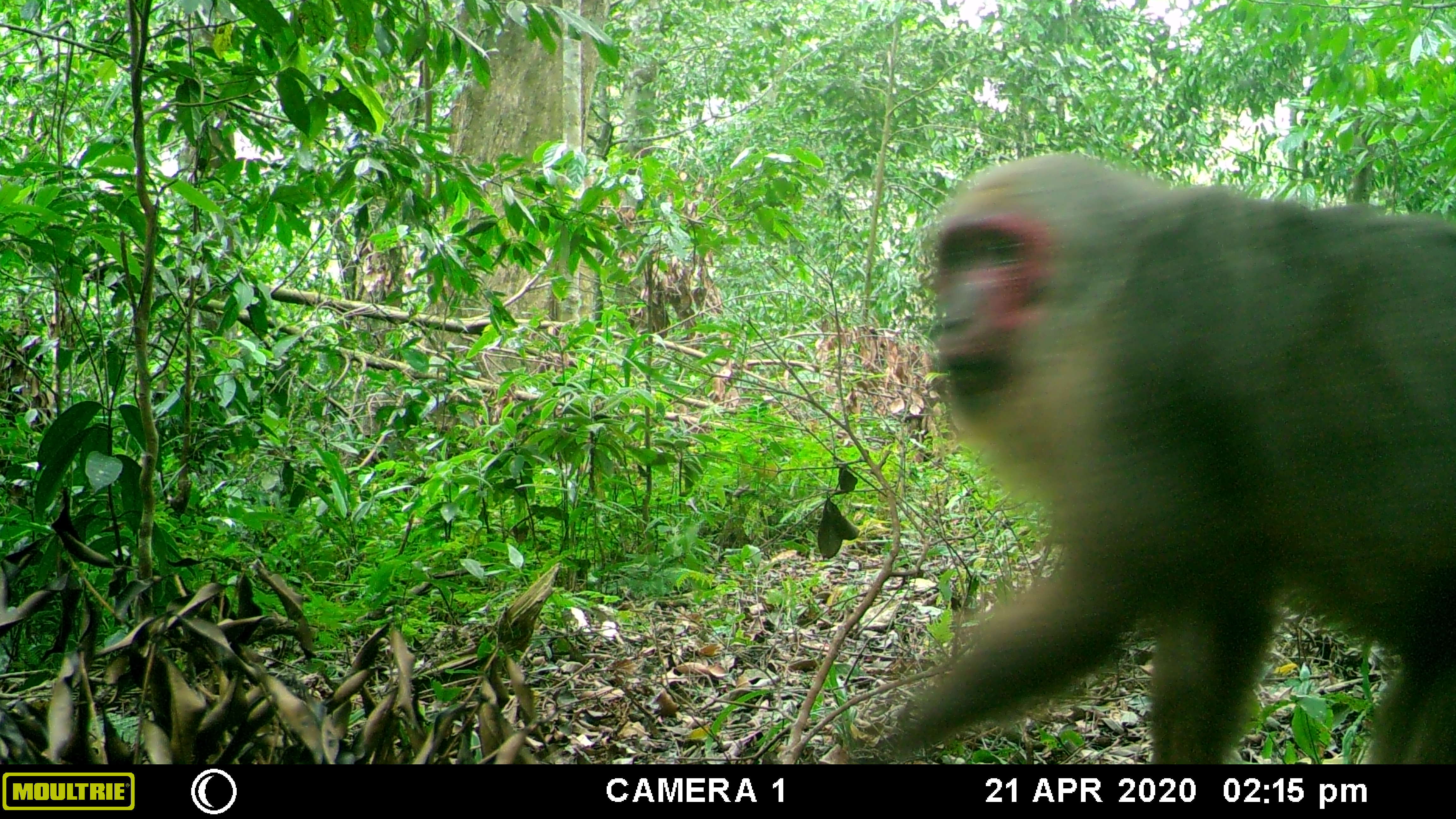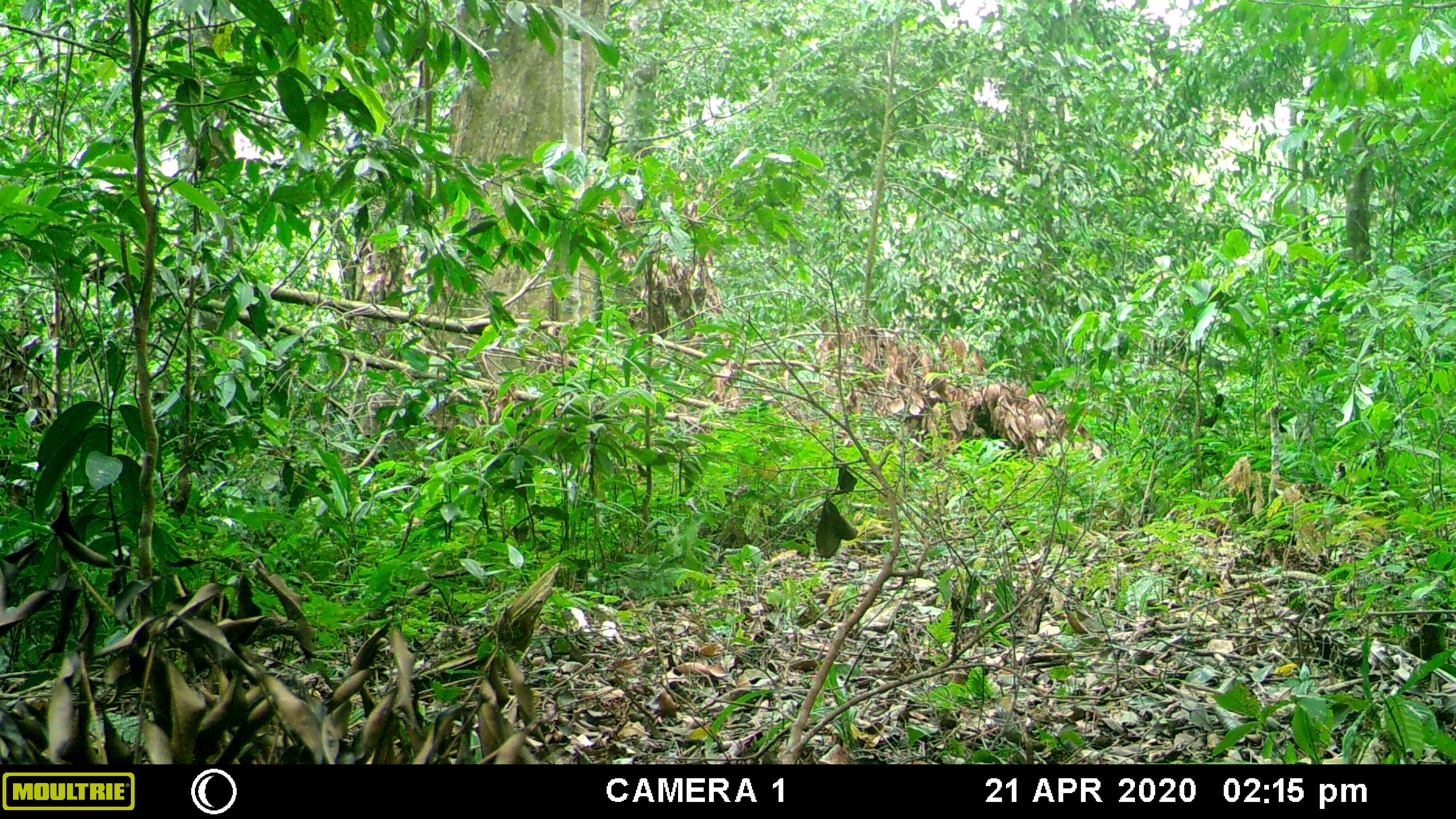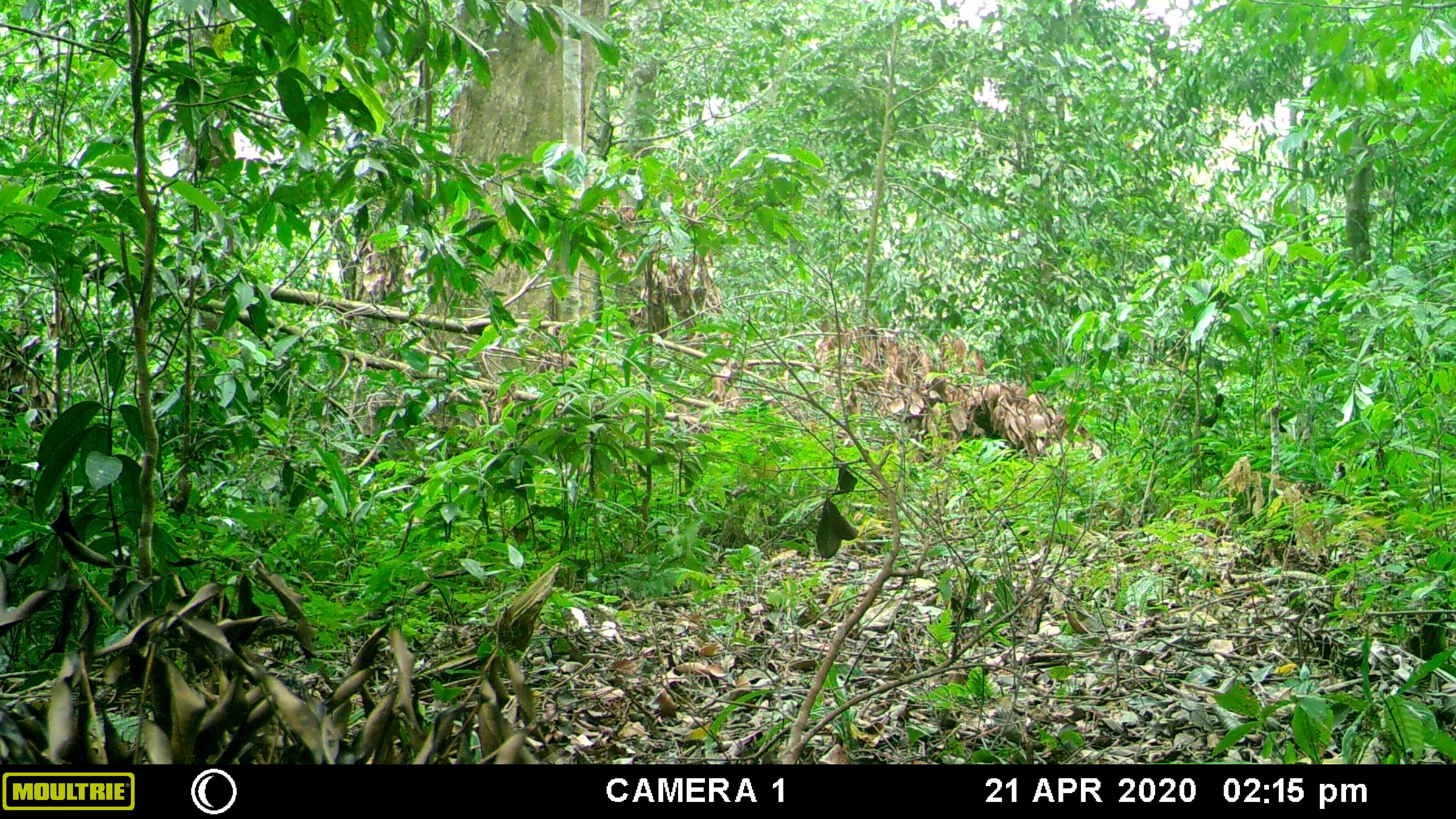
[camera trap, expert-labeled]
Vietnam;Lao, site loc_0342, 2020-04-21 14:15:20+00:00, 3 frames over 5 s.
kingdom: Animalia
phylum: Chordata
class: Mammalia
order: Primates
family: Cercopithecidae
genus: Macaca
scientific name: Macaca arctoides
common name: stump-tailed macaque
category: stump tailed macaque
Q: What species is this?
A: Stump tailed macaque (stump-tailed macaque) (Macaca arctoides).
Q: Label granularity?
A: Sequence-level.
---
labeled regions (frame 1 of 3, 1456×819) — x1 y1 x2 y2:
stump tailed macaque: 836 152 1456 763